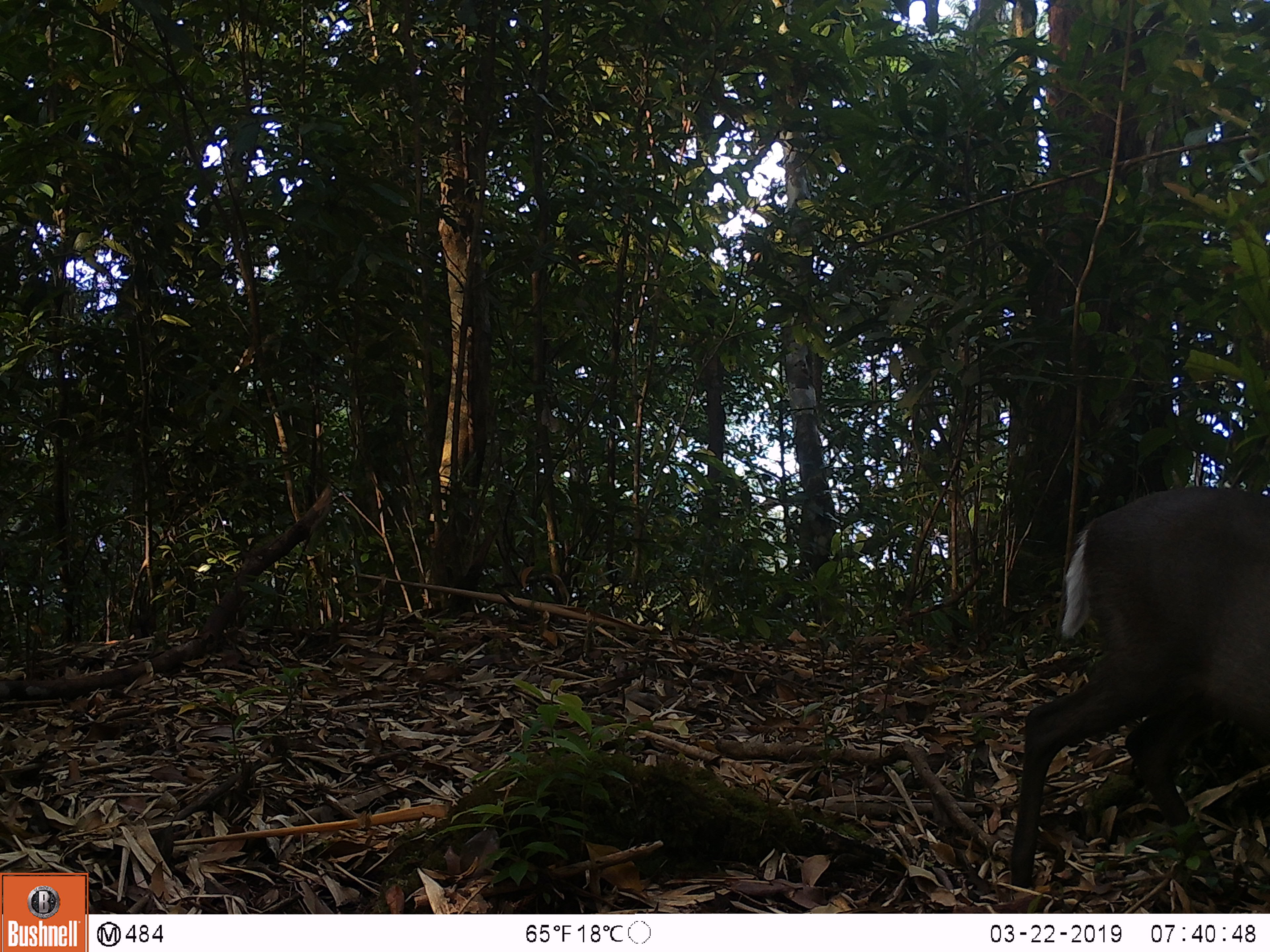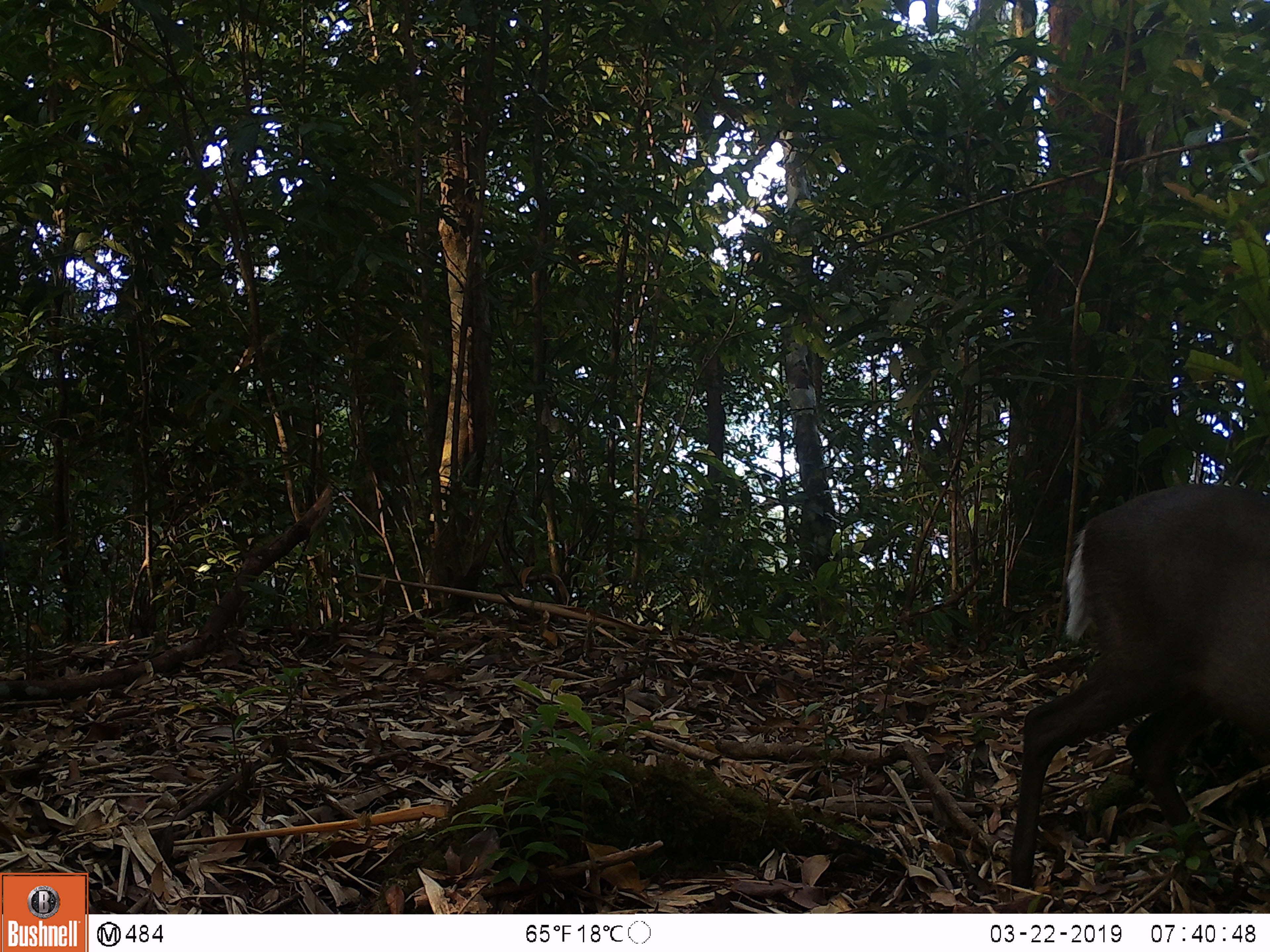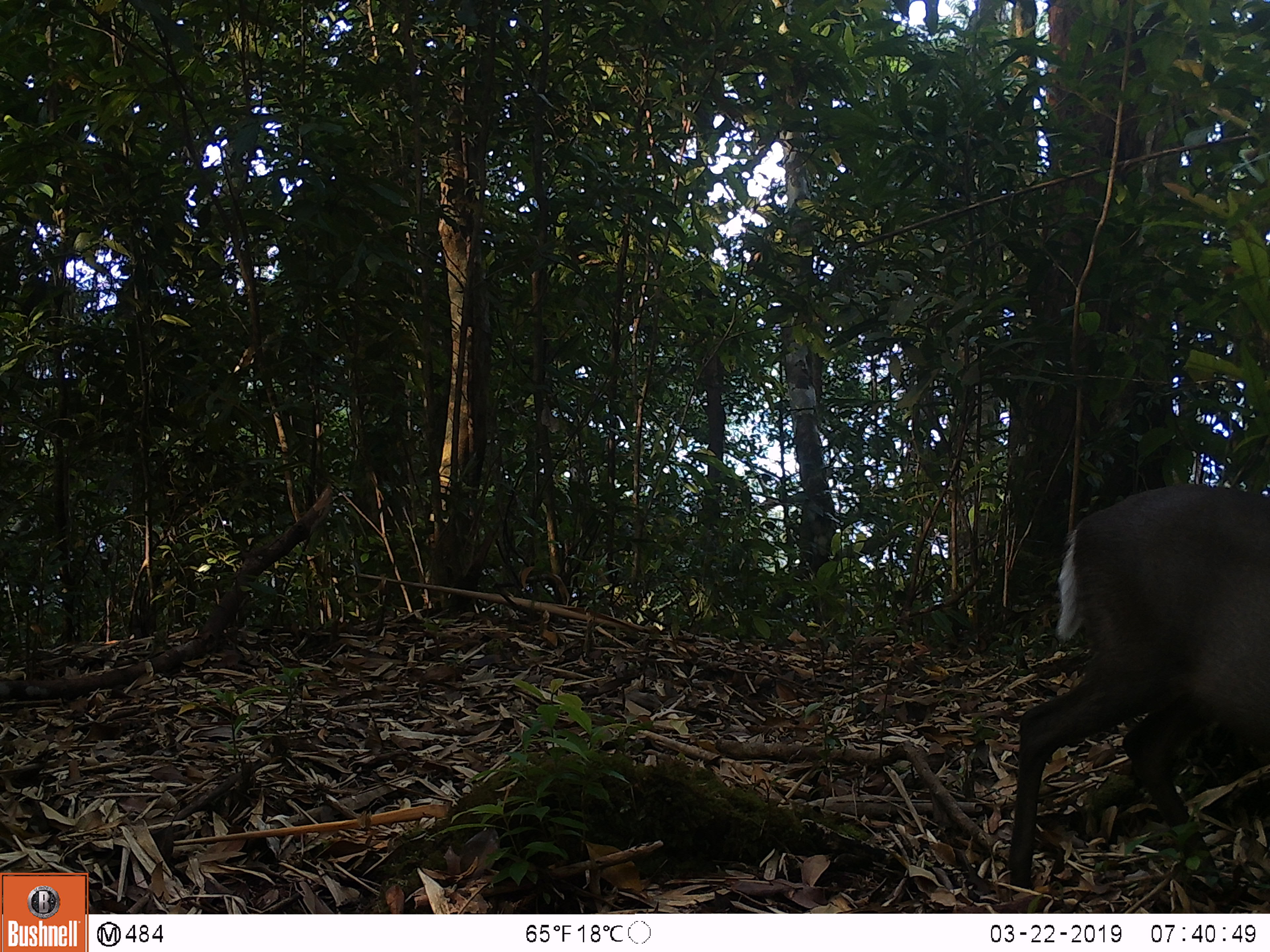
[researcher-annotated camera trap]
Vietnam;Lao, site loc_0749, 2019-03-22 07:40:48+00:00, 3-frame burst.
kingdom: Animalia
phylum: Chordata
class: Mammalia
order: Artiodactyla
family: Cervidae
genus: Muntiacus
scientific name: Muntiacus rooseveltorum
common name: roosevelt's muntjac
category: roosevelts muntjac group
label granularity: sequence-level